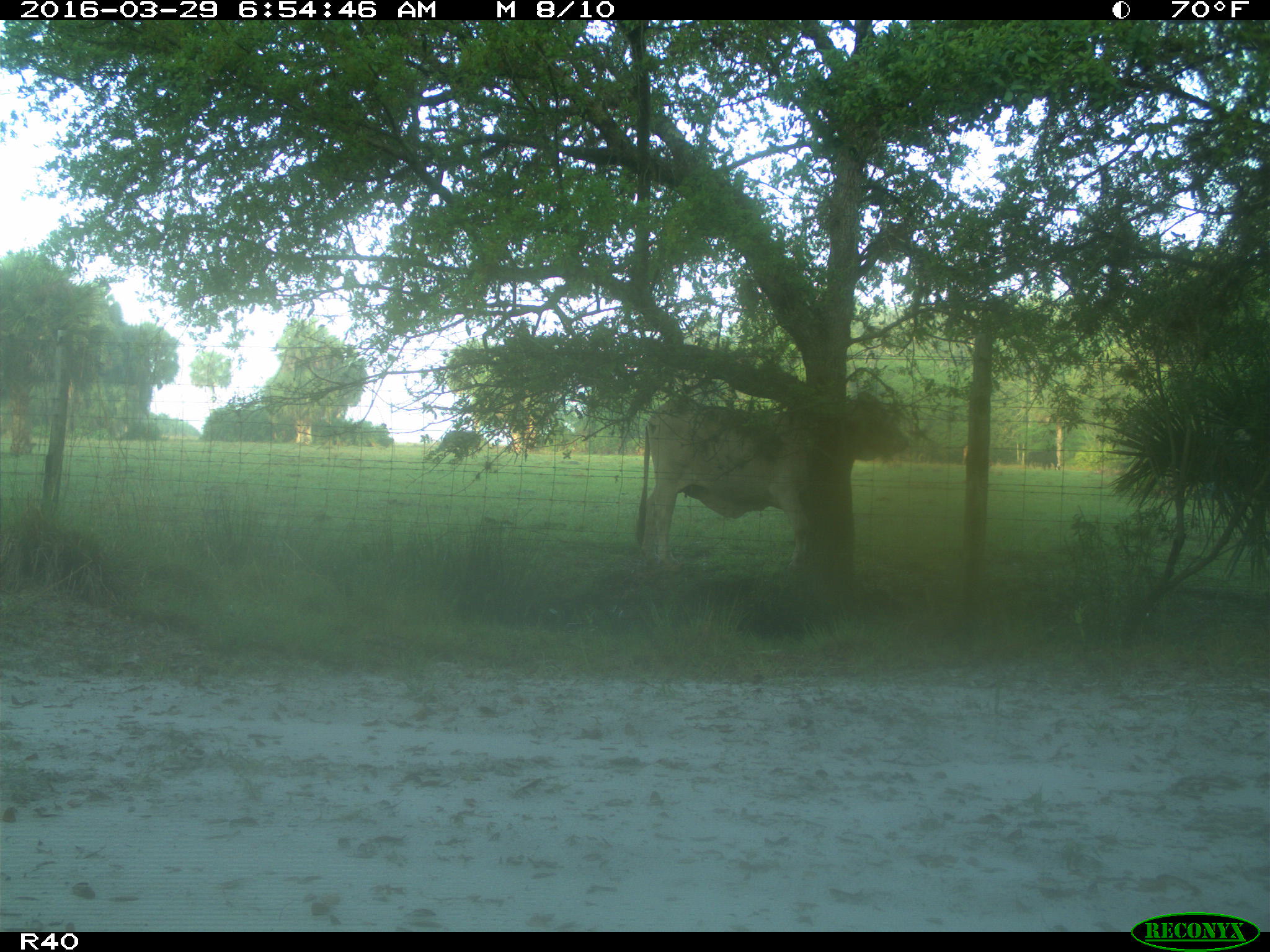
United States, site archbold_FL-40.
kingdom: Animalia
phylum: Chordata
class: Mammalia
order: Artiodactyla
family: Bovidae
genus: Bos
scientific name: Bos taurus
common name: domestic cow